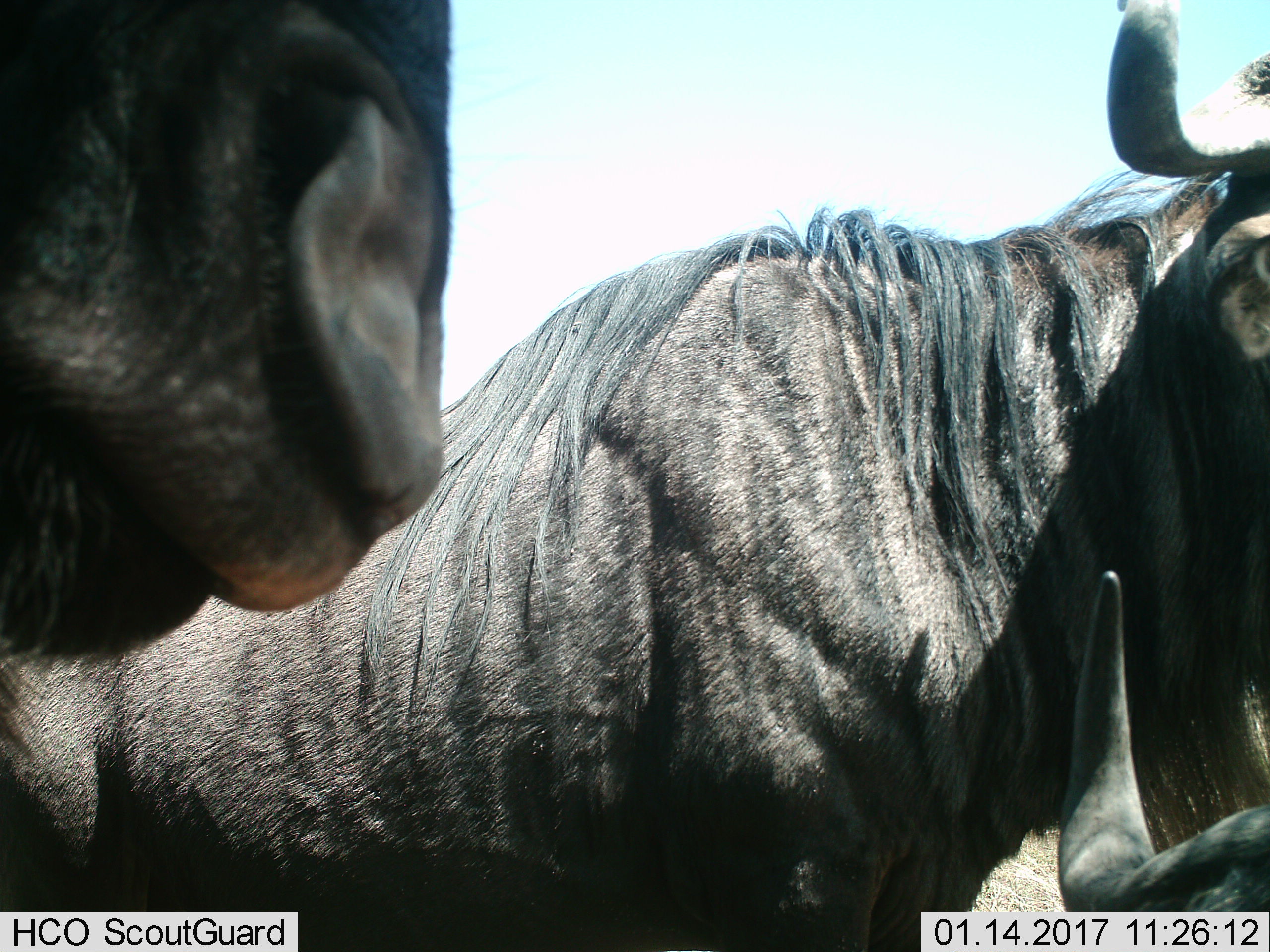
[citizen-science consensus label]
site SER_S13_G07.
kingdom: Animalia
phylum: Chordata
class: Mammalia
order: Artiodactyla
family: Bovidae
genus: Connochaetes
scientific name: Connochaetes taurinus taurinus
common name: blue wildebeest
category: wildebeestblue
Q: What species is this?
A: Wildebeestblue (blue wildebeest) (Connochaetes taurinus taurinus).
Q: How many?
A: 3.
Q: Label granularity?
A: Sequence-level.